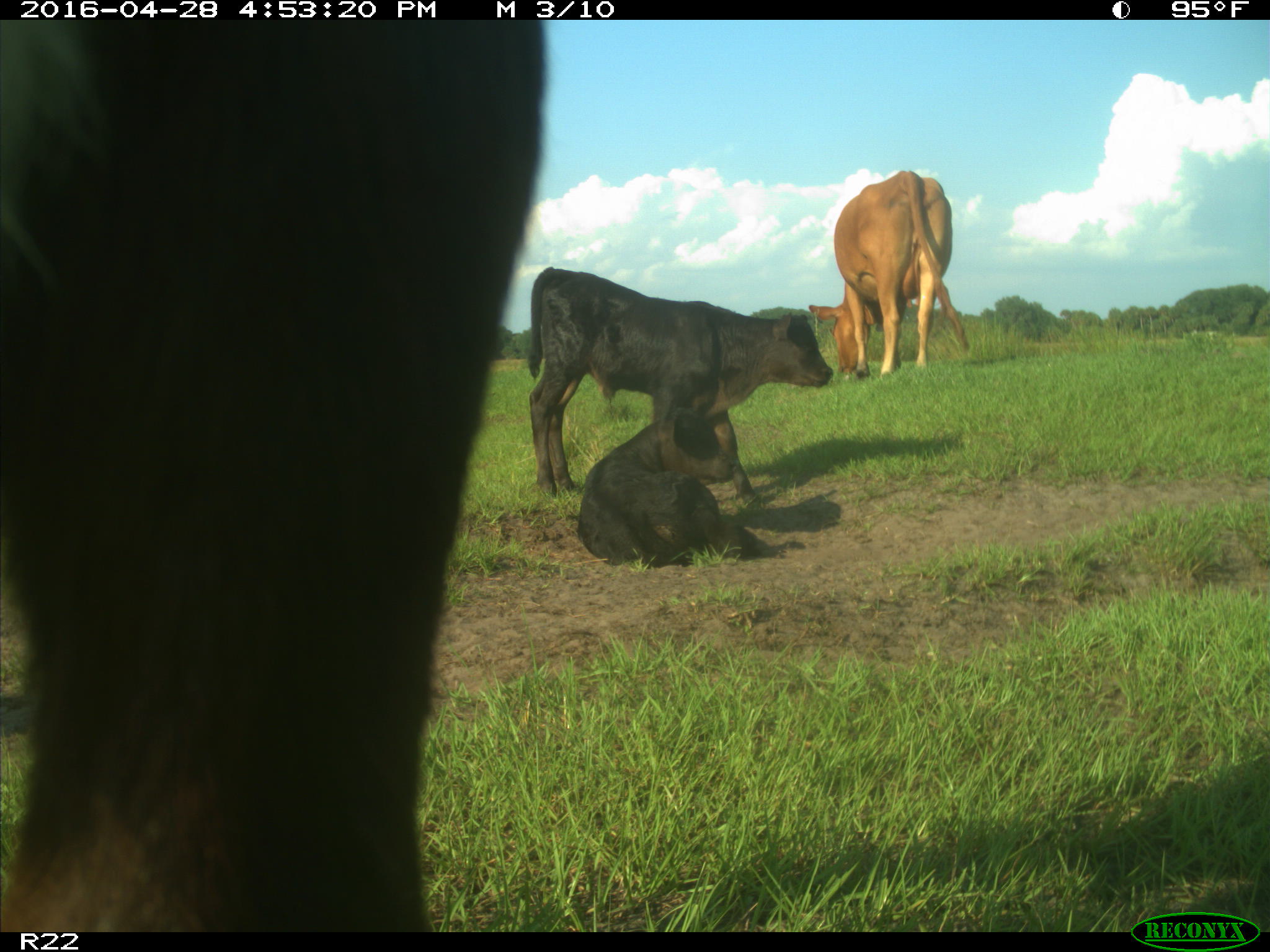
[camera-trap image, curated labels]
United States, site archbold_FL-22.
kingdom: Animalia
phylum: Chordata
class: Mammalia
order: Artiodactyla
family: Bovidae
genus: Bos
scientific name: Bos taurus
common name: domestic cow